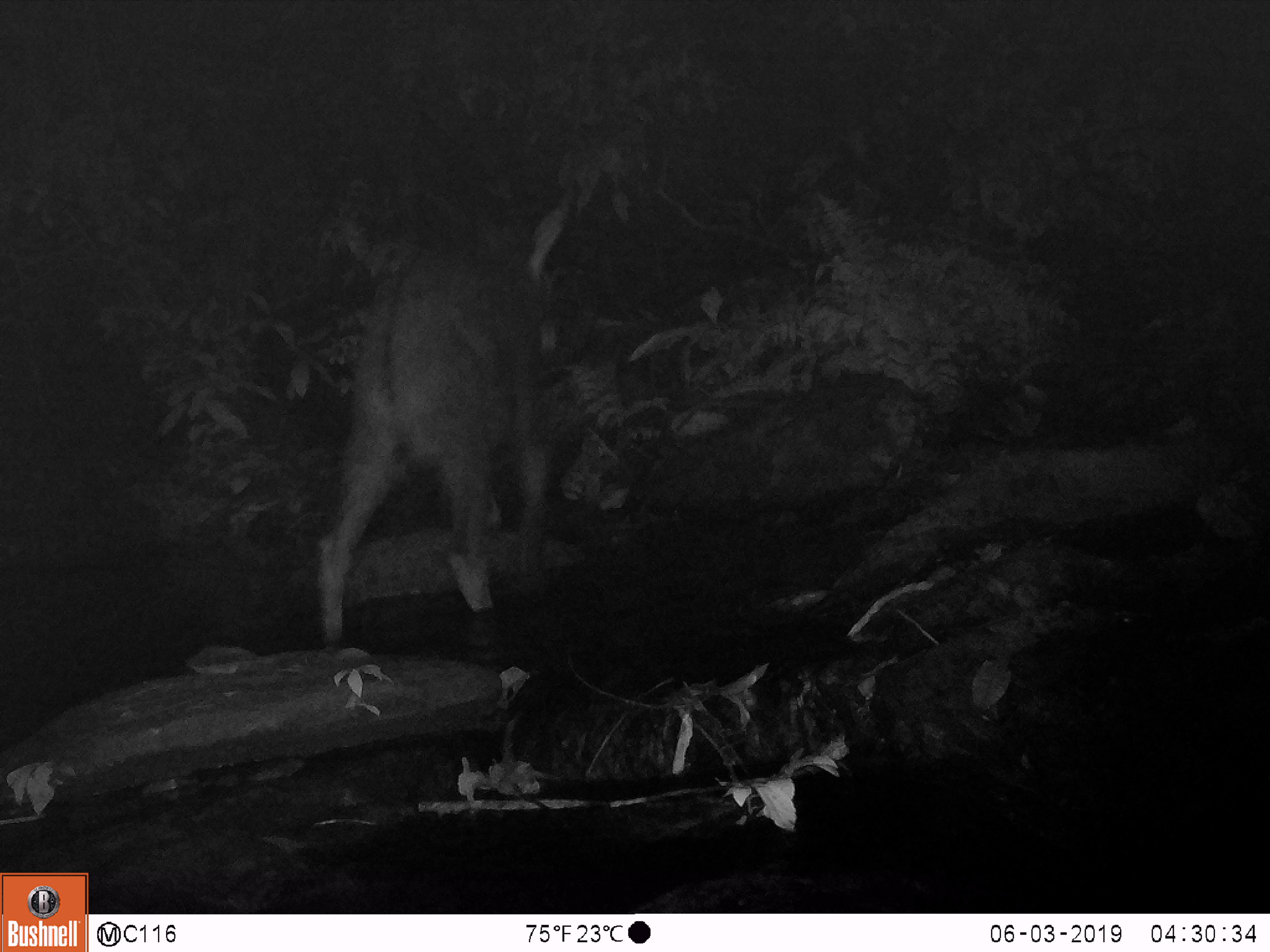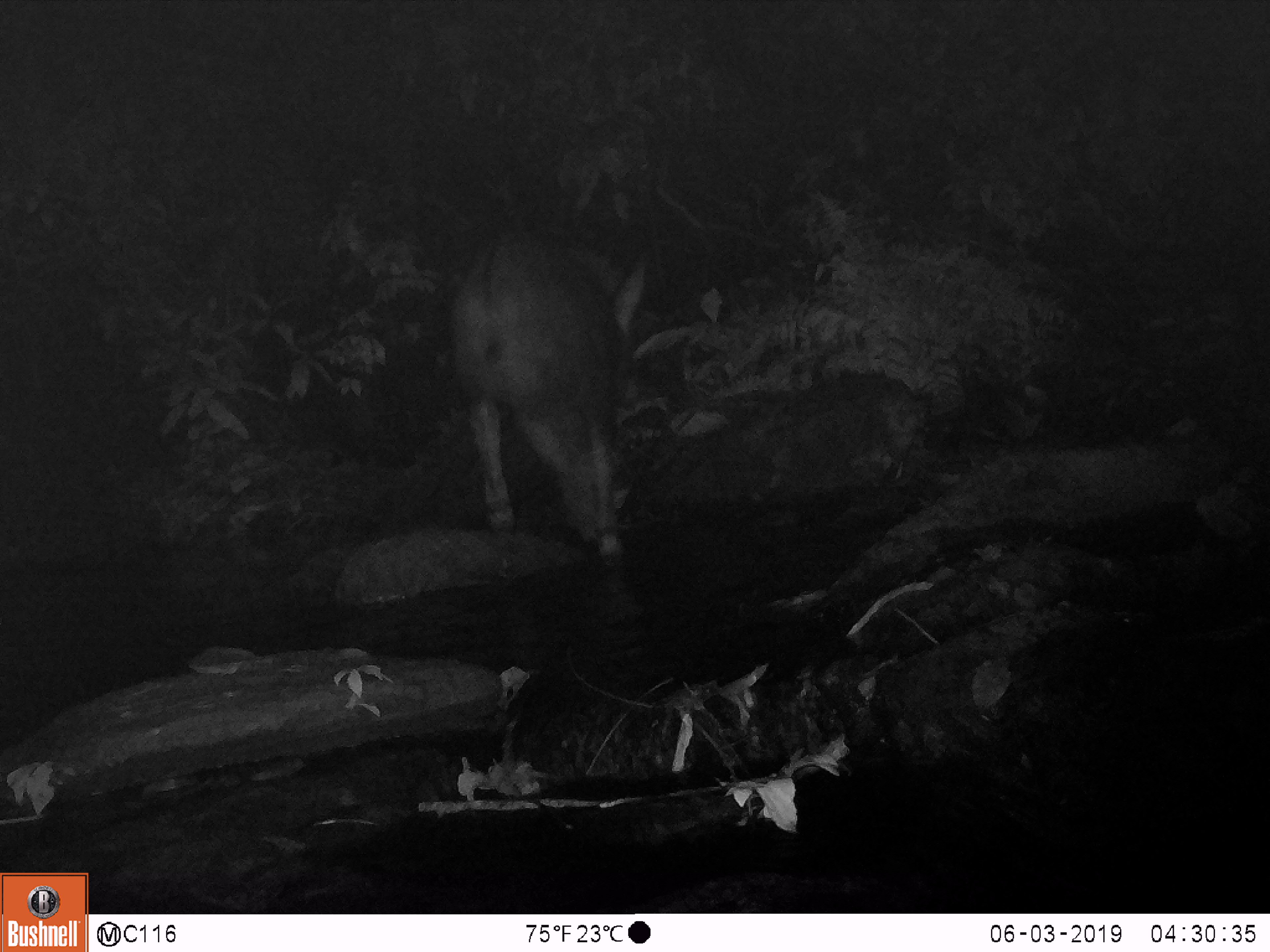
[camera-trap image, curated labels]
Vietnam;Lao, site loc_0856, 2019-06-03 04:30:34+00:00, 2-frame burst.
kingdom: Animalia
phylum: Chordata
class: Mammalia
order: Artiodactyla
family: Bovidae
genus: Capricornis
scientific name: Capricornis sumatraensis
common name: chinese serow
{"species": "chinese serow (Capricornis sumatraensis)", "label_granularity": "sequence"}